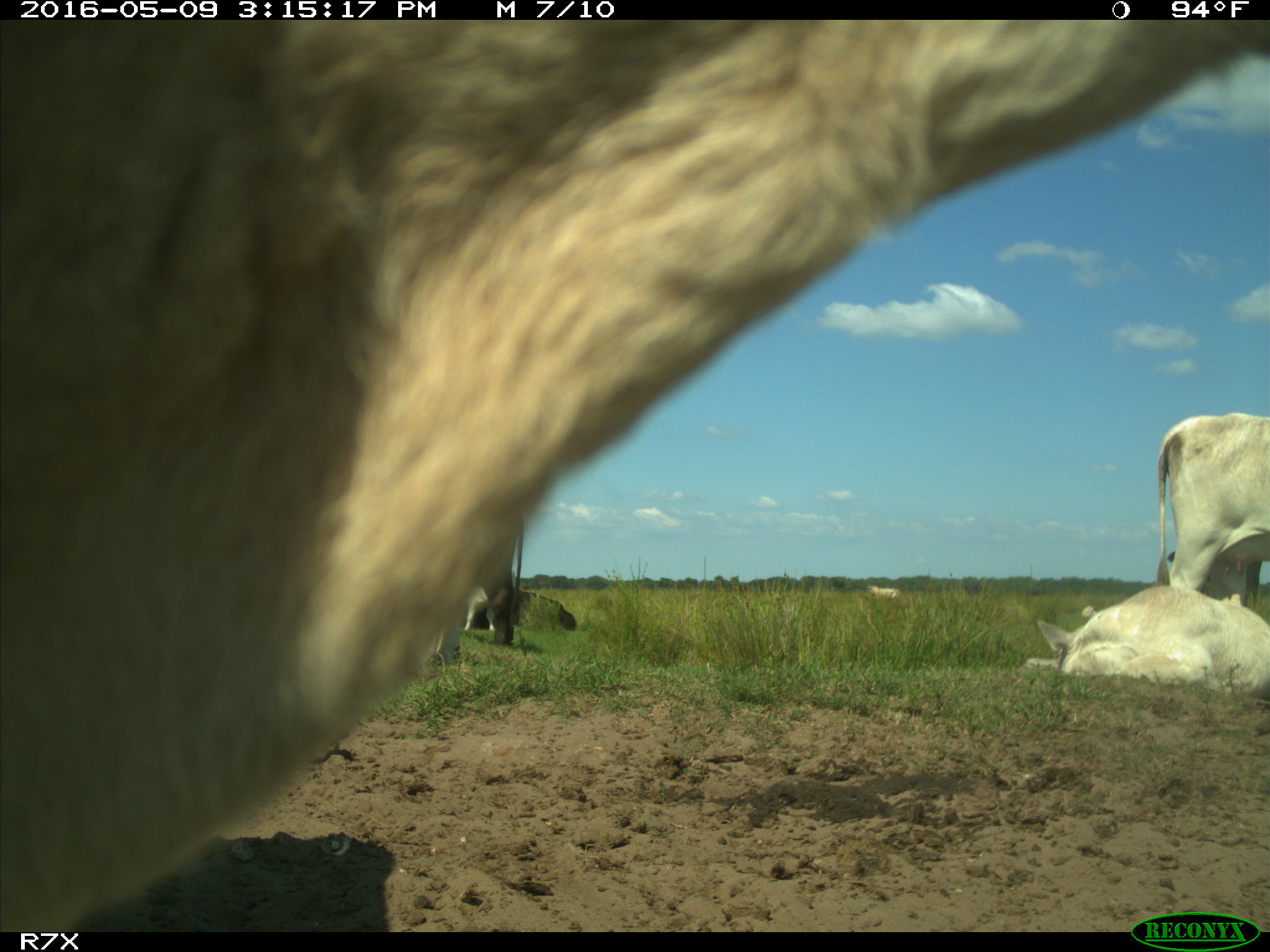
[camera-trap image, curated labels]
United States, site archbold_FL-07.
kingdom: Animalia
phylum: Chordata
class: Mammalia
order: Artiodactyla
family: Bovidae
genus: Bos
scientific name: Bos taurus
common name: domestic cow